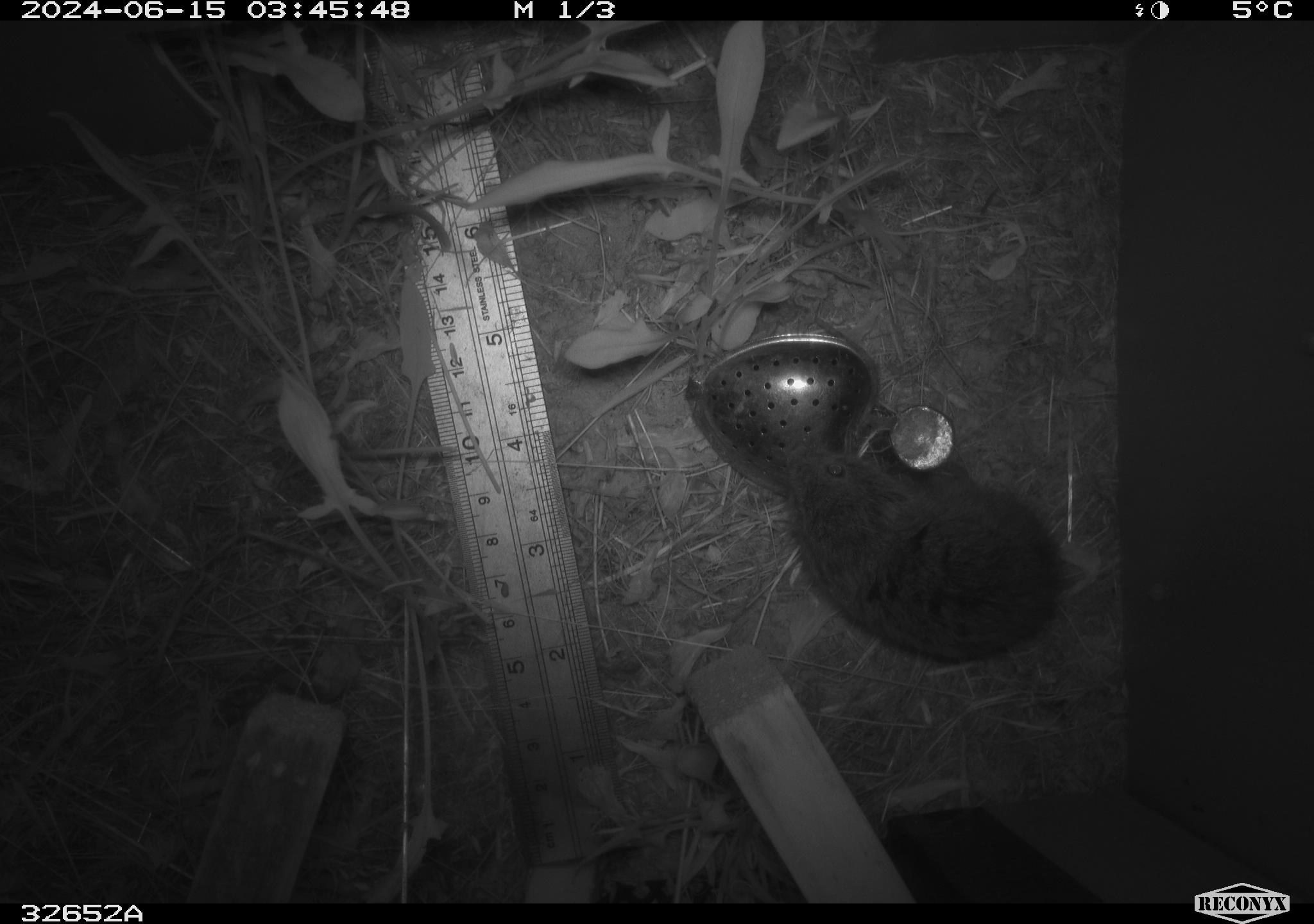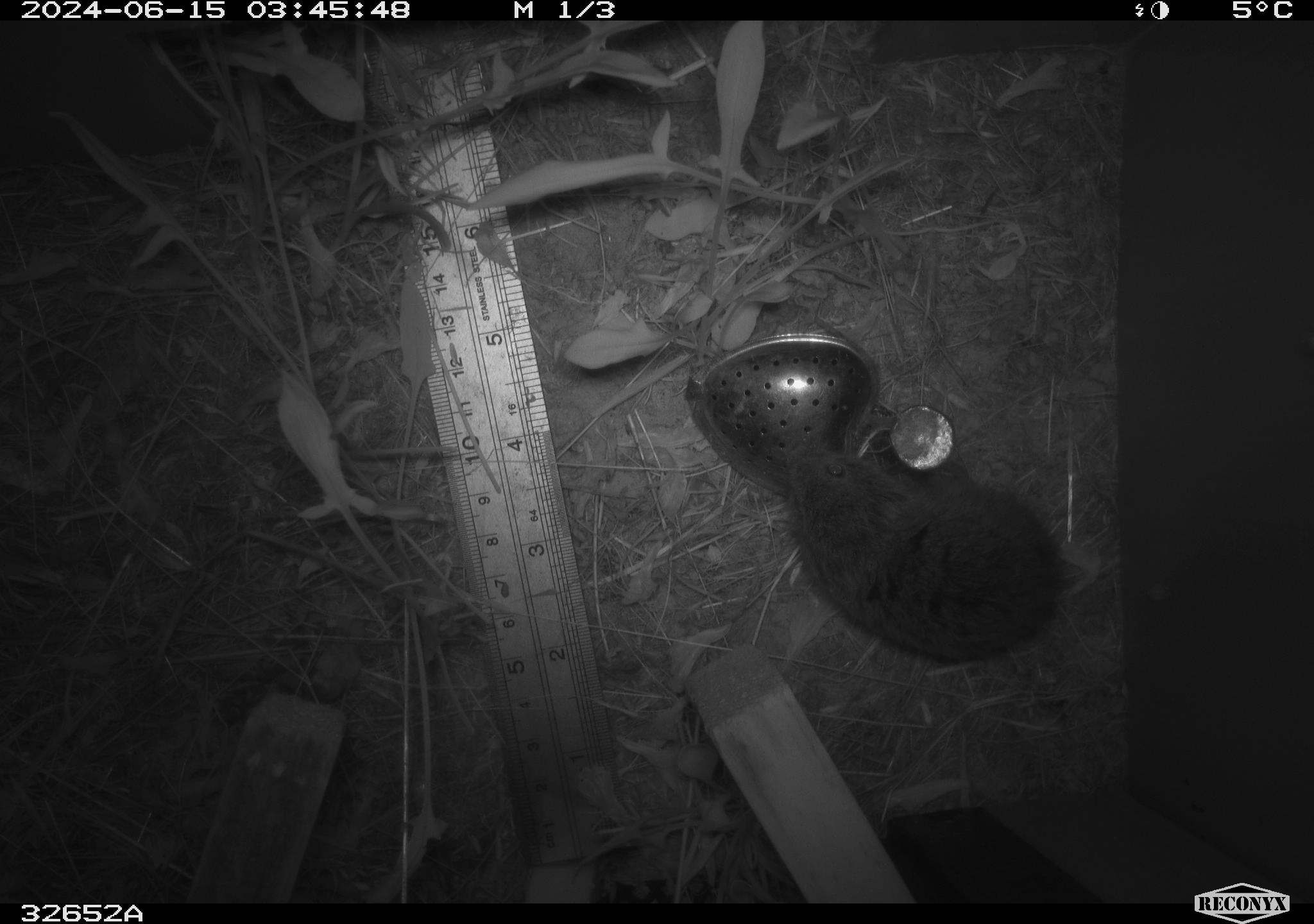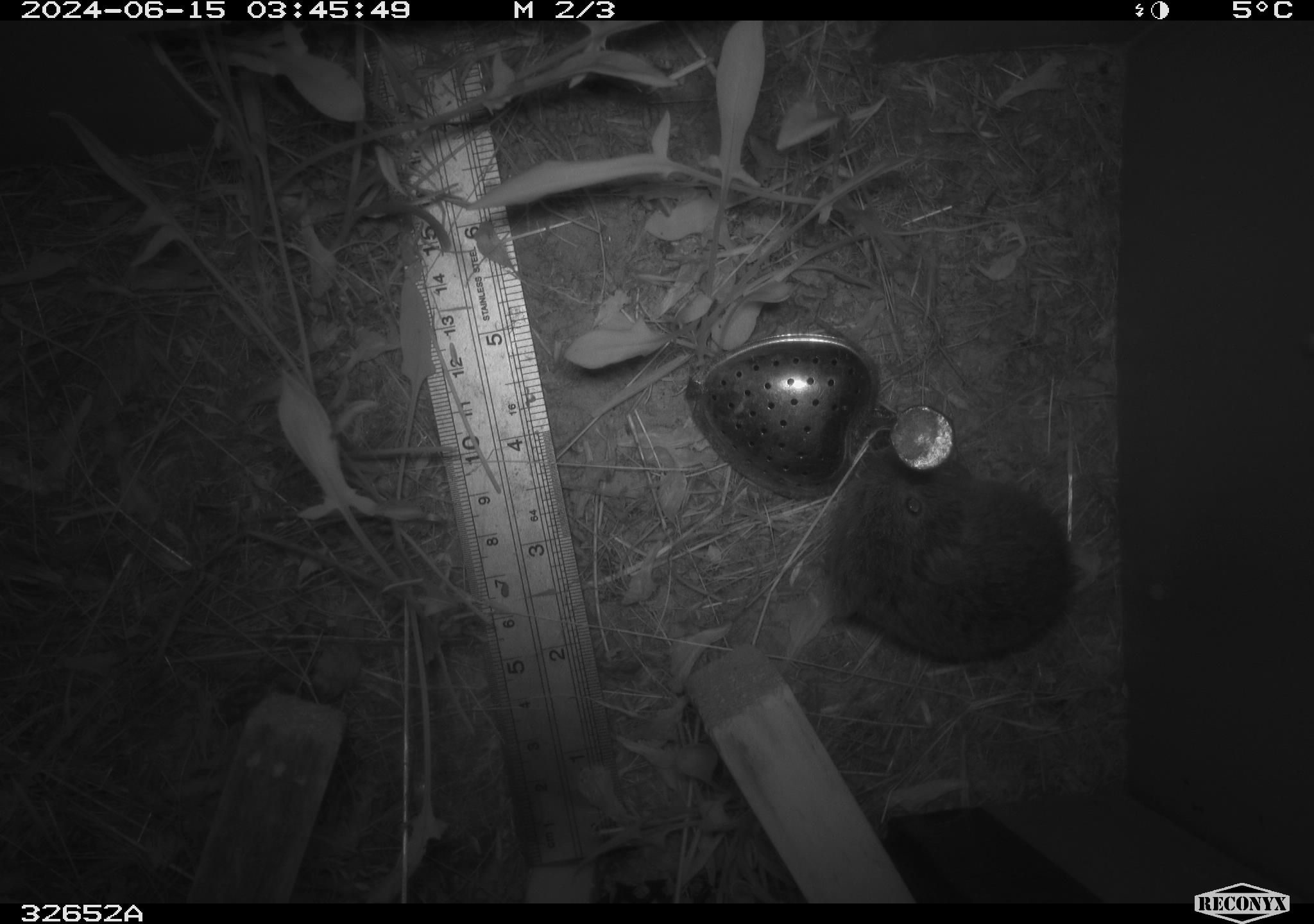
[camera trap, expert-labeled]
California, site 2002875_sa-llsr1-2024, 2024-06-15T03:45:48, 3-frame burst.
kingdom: Animalia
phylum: Chordata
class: Mammalia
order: Rodentia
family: Cricetidae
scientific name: Arvicolinae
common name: voles, lemmings, and muskrats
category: arvicolinae subfamily